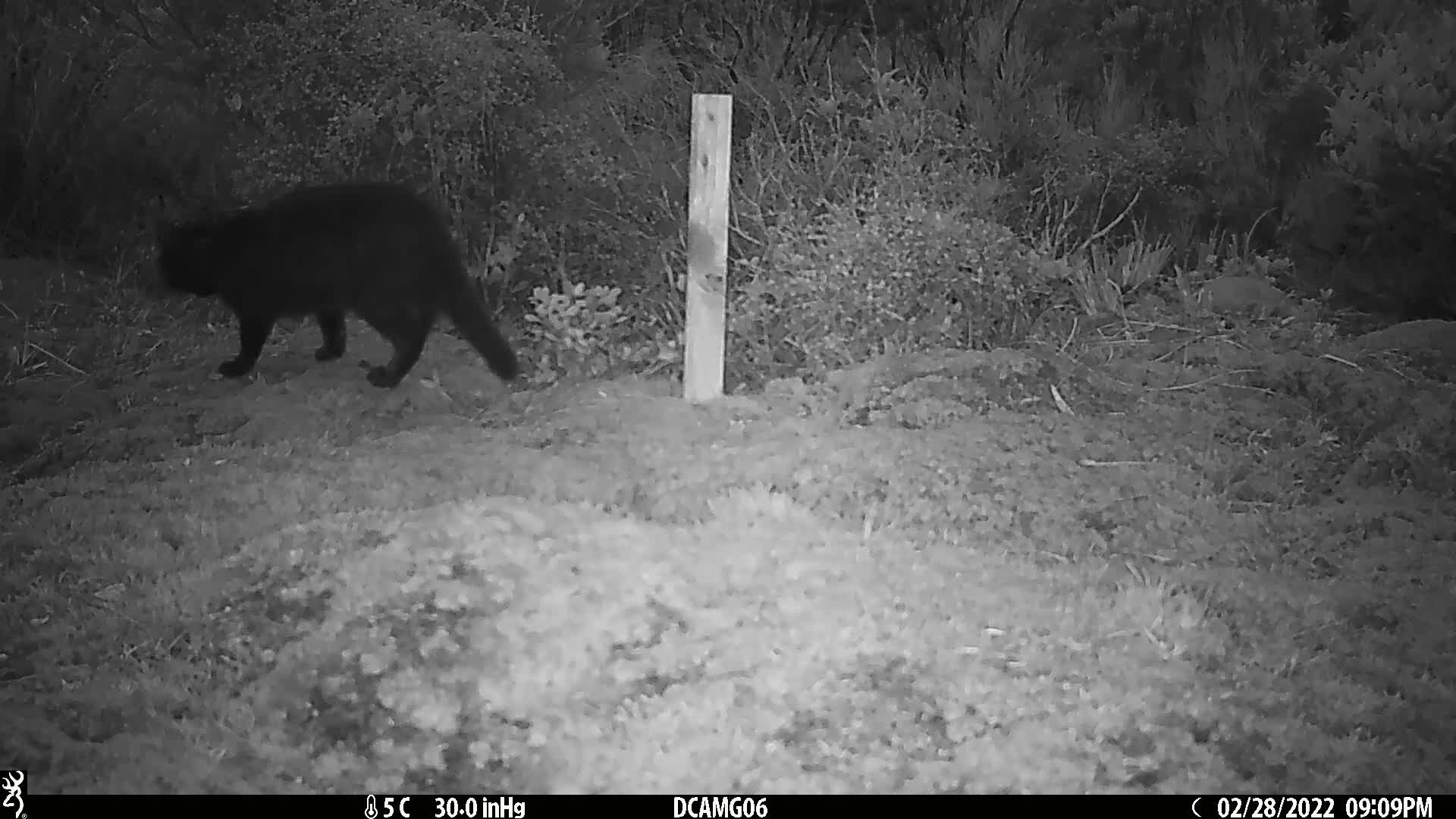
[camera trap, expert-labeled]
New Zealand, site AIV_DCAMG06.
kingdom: Animalia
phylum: Chordata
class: Mammalia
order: Carnivora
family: Felidae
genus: Felis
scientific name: Felis catus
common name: domestic cat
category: cat